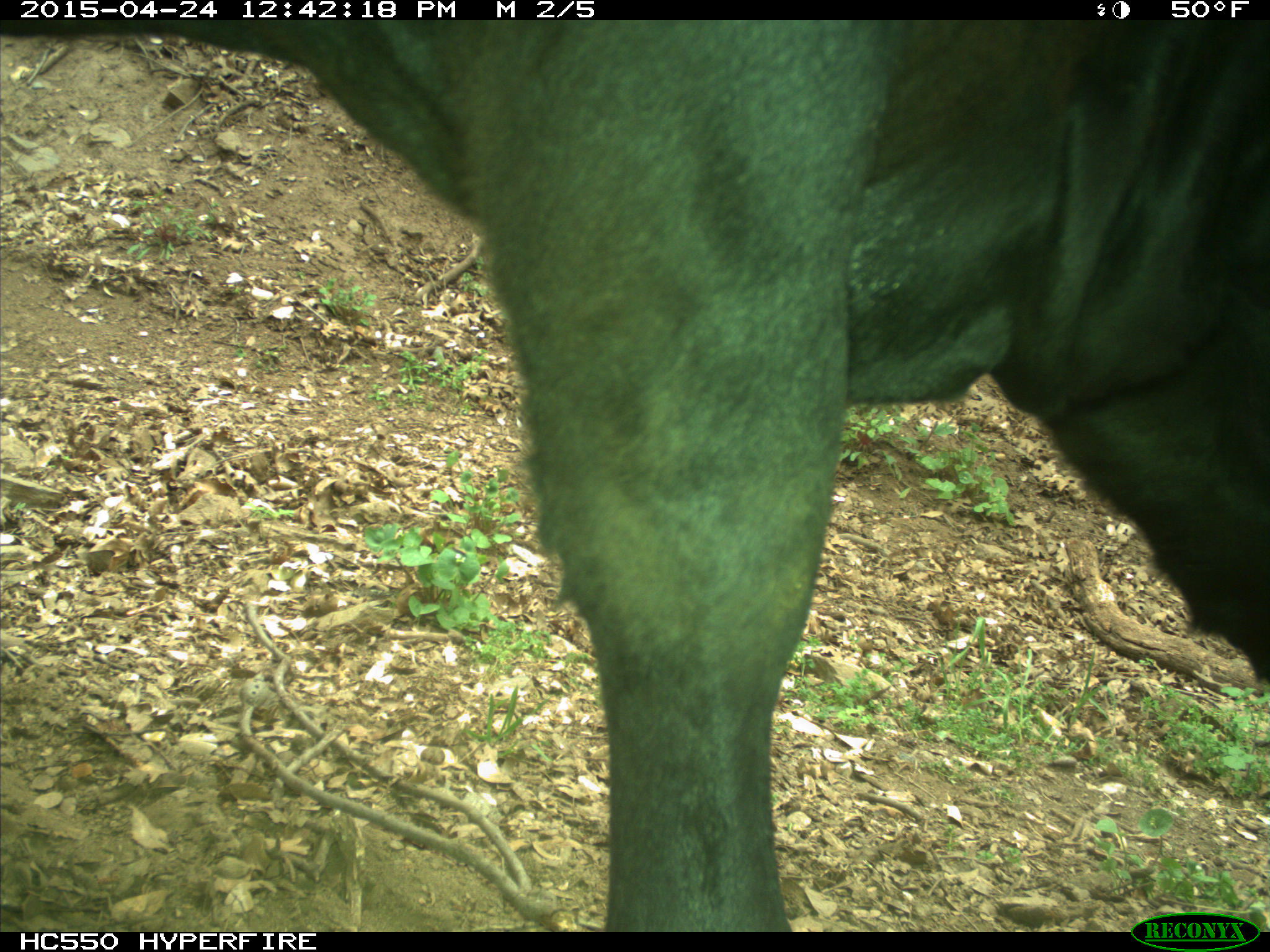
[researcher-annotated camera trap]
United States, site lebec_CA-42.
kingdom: Animalia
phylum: Chordata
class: Mammalia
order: Artiodactyla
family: Bovidae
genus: Bos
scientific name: Bos taurus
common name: domestic cow